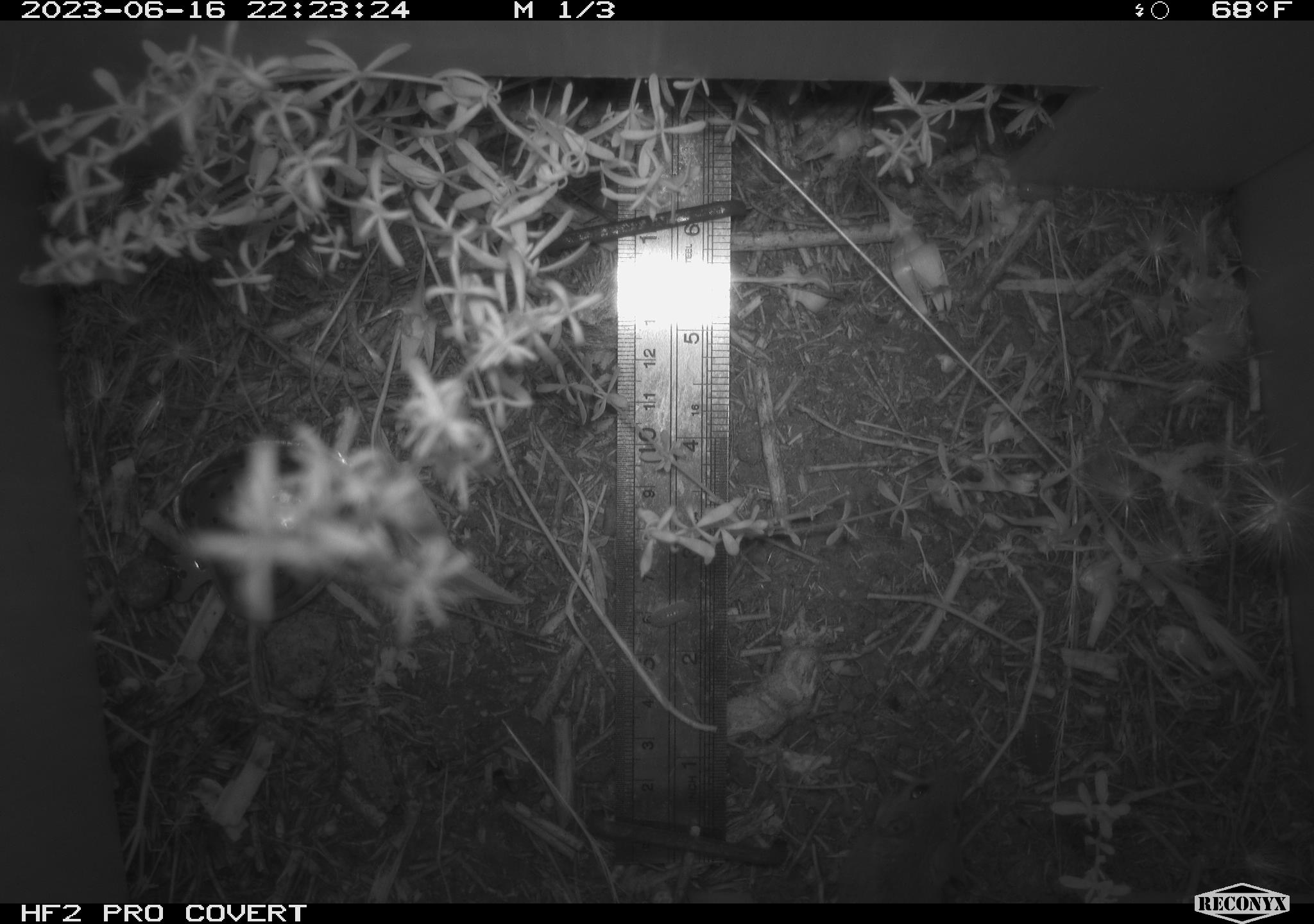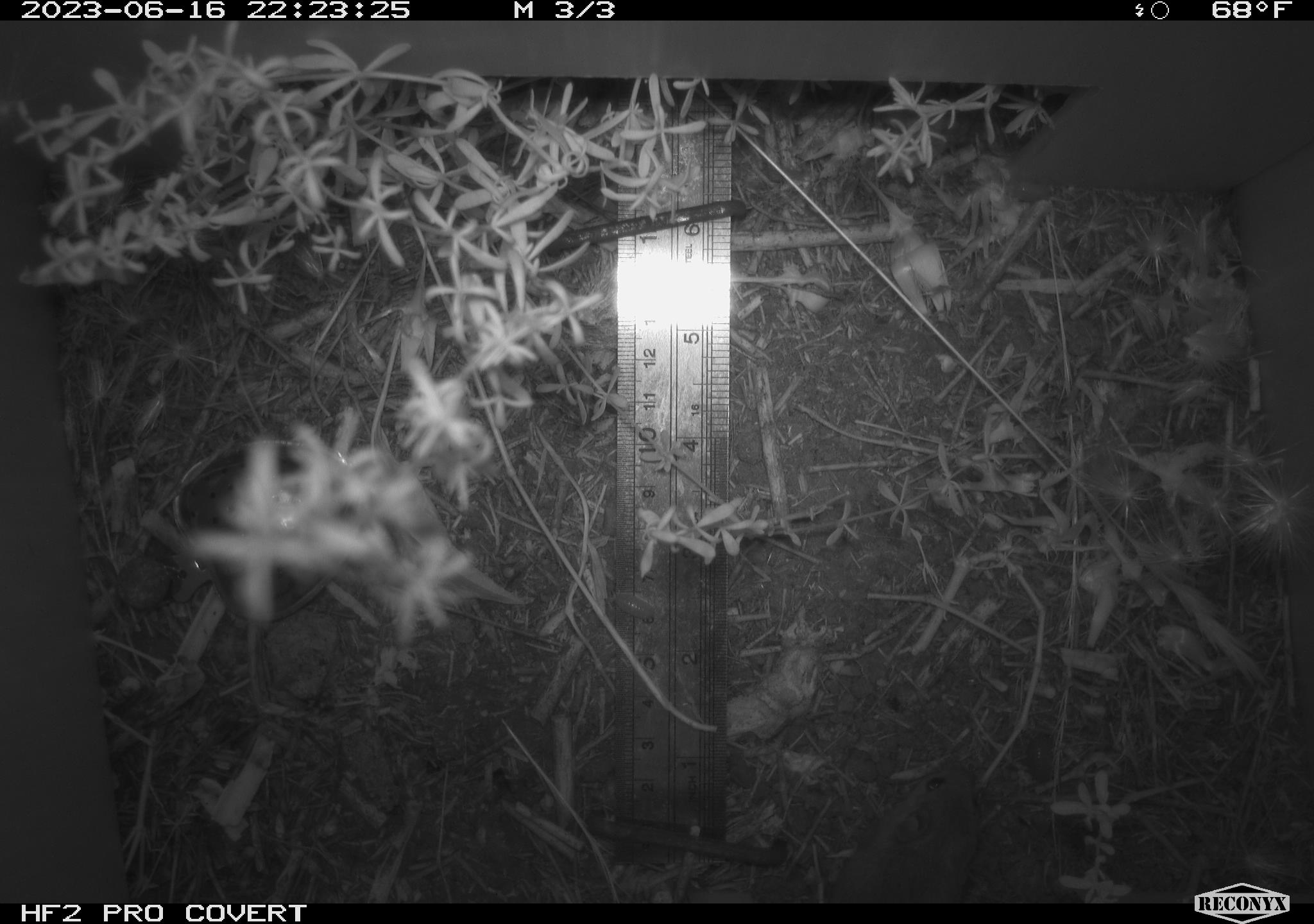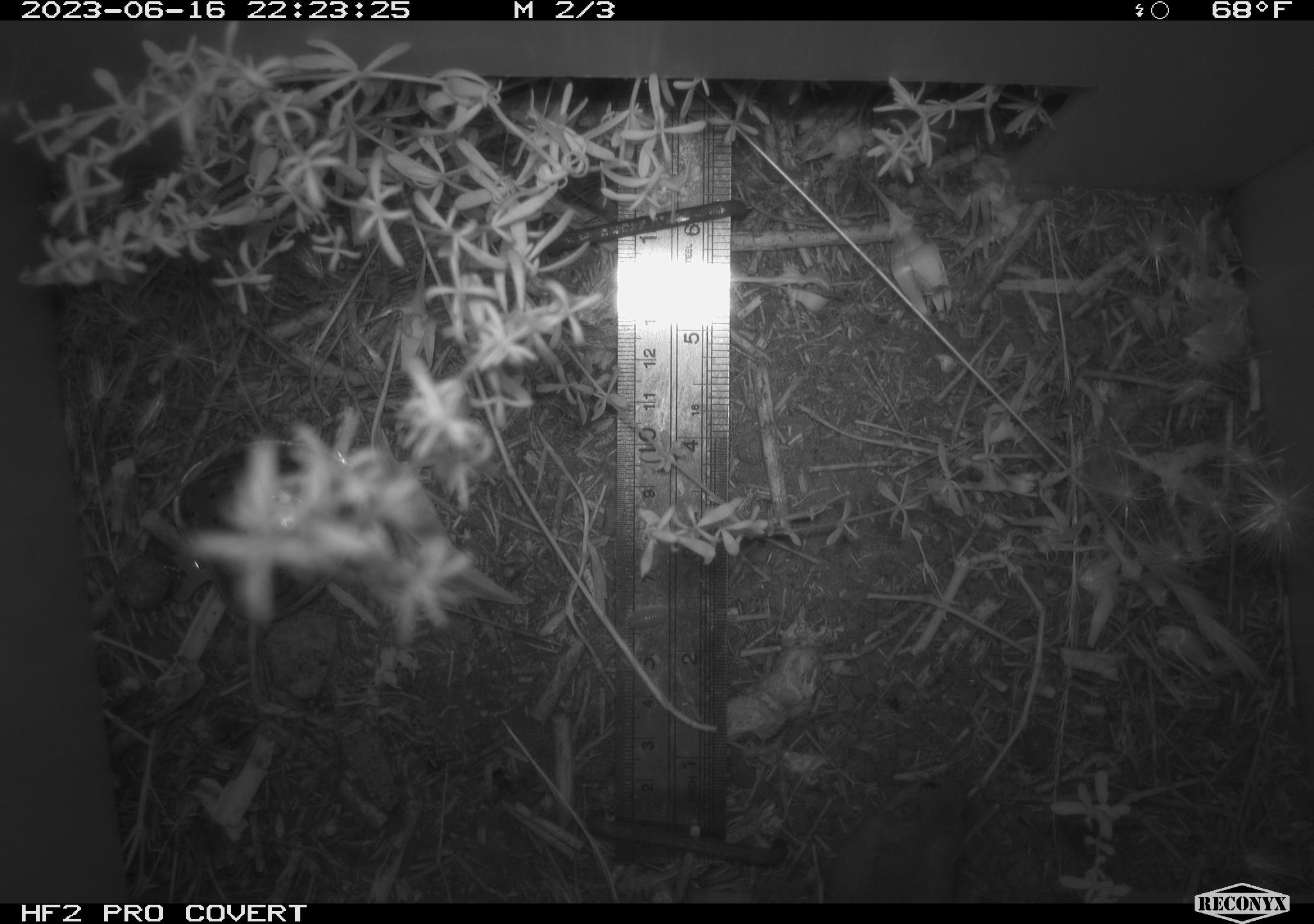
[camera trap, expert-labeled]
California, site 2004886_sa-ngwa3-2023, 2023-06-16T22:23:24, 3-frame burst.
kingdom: Animalia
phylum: Chordata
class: Mammalia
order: Rodentia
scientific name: Rodentia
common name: mouse species